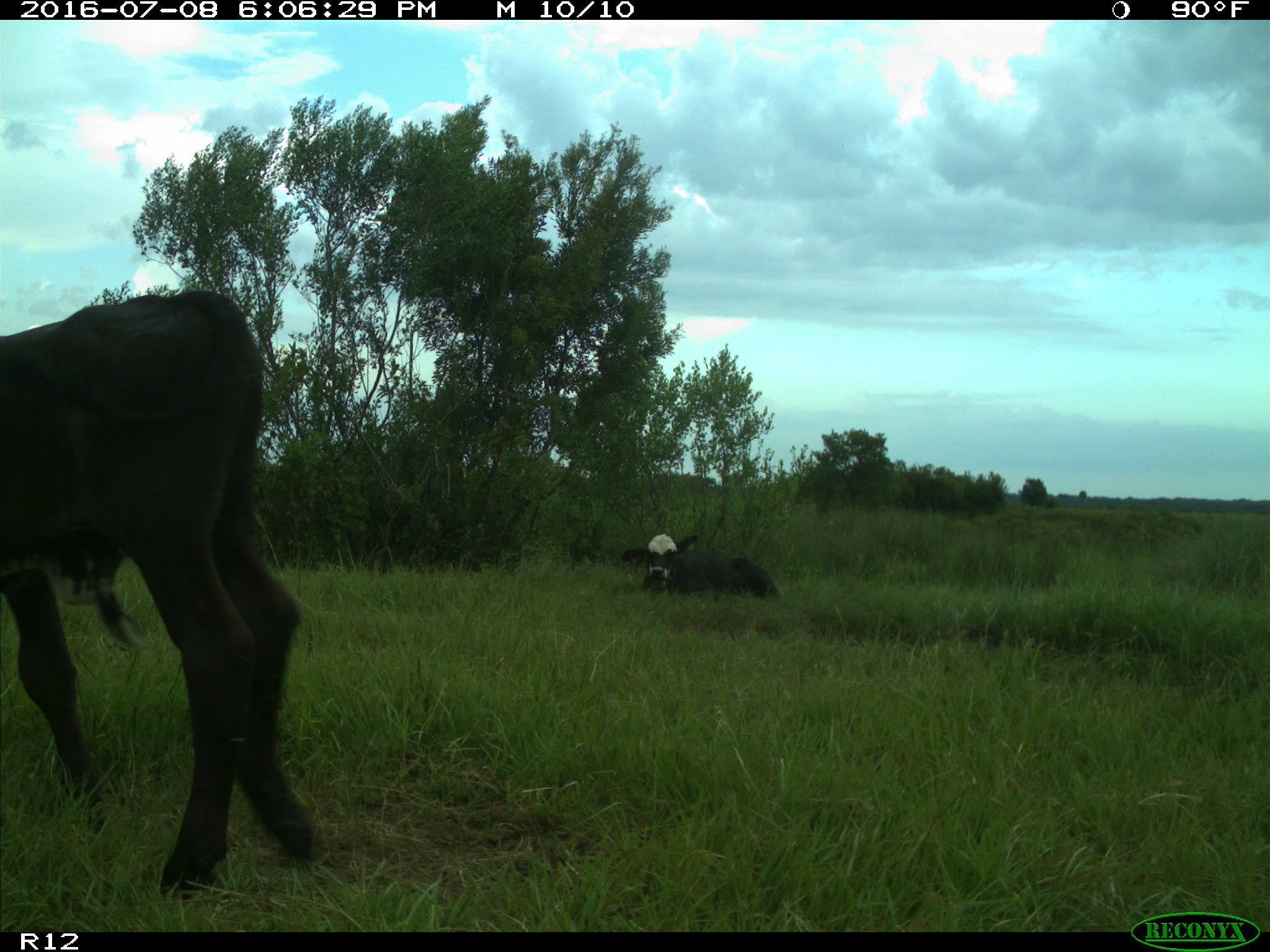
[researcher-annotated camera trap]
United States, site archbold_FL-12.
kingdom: Animalia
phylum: Chordata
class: Mammalia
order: Artiodactyla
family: Bovidae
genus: Bos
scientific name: Bos taurus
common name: domestic cow